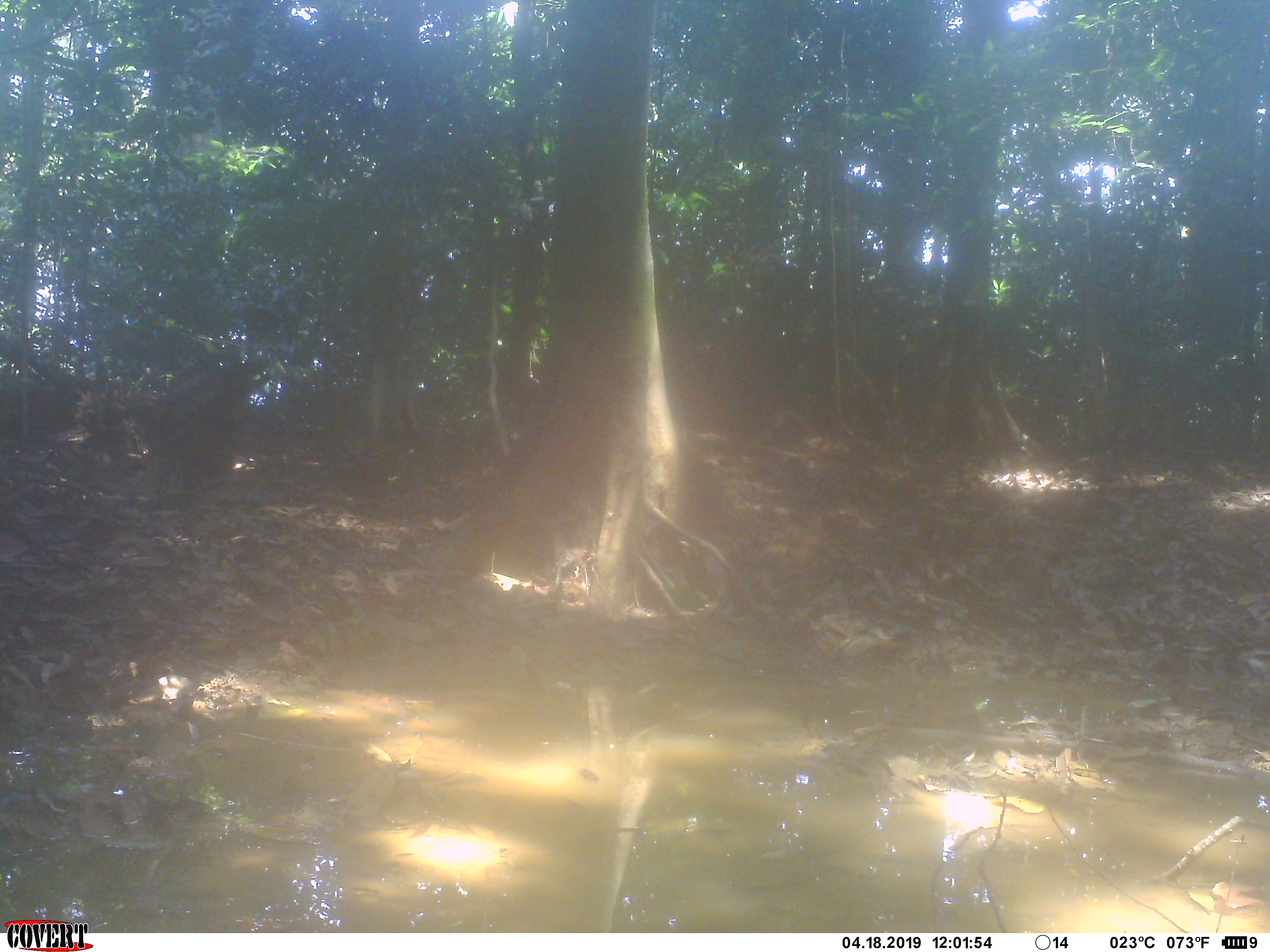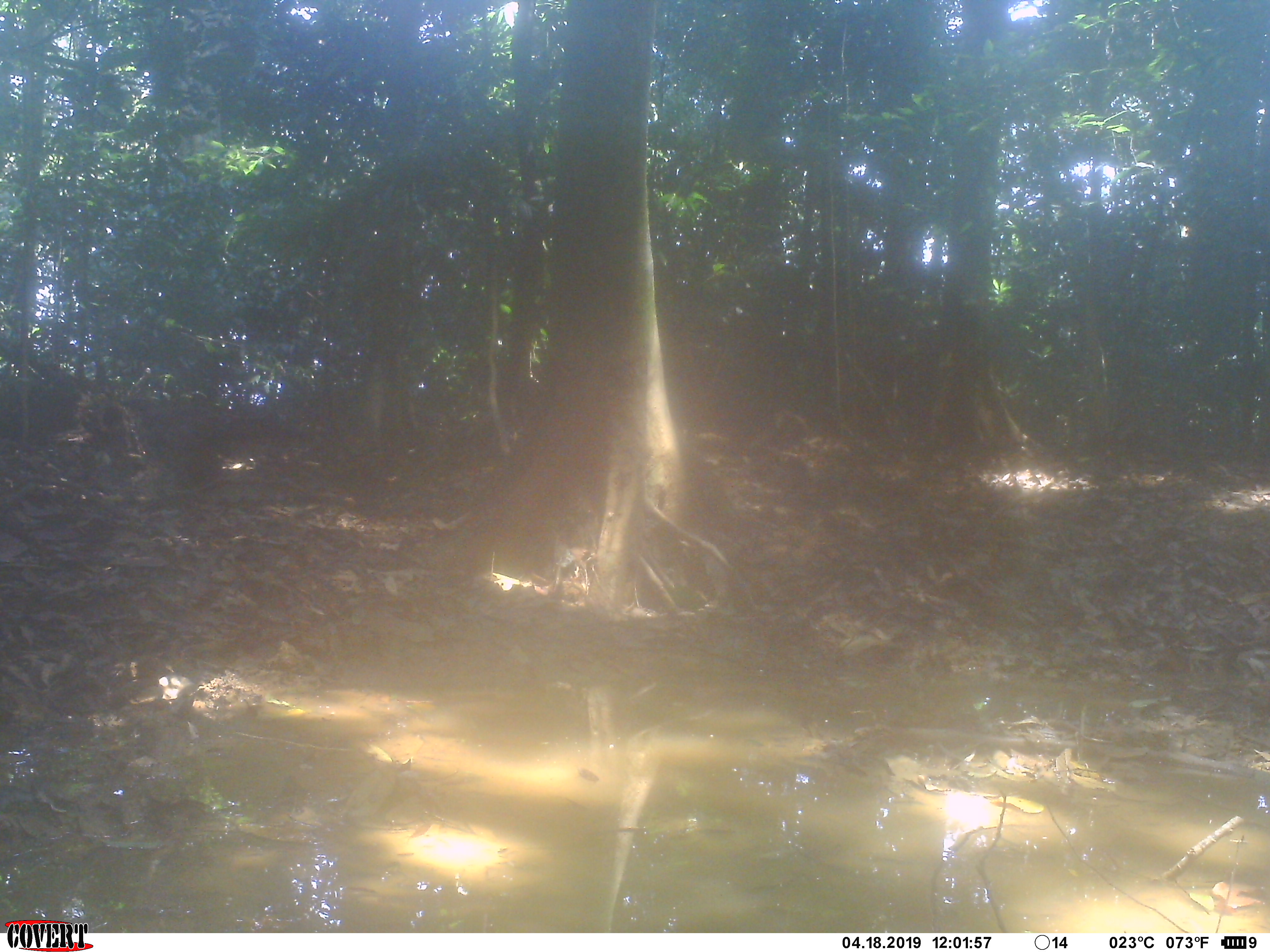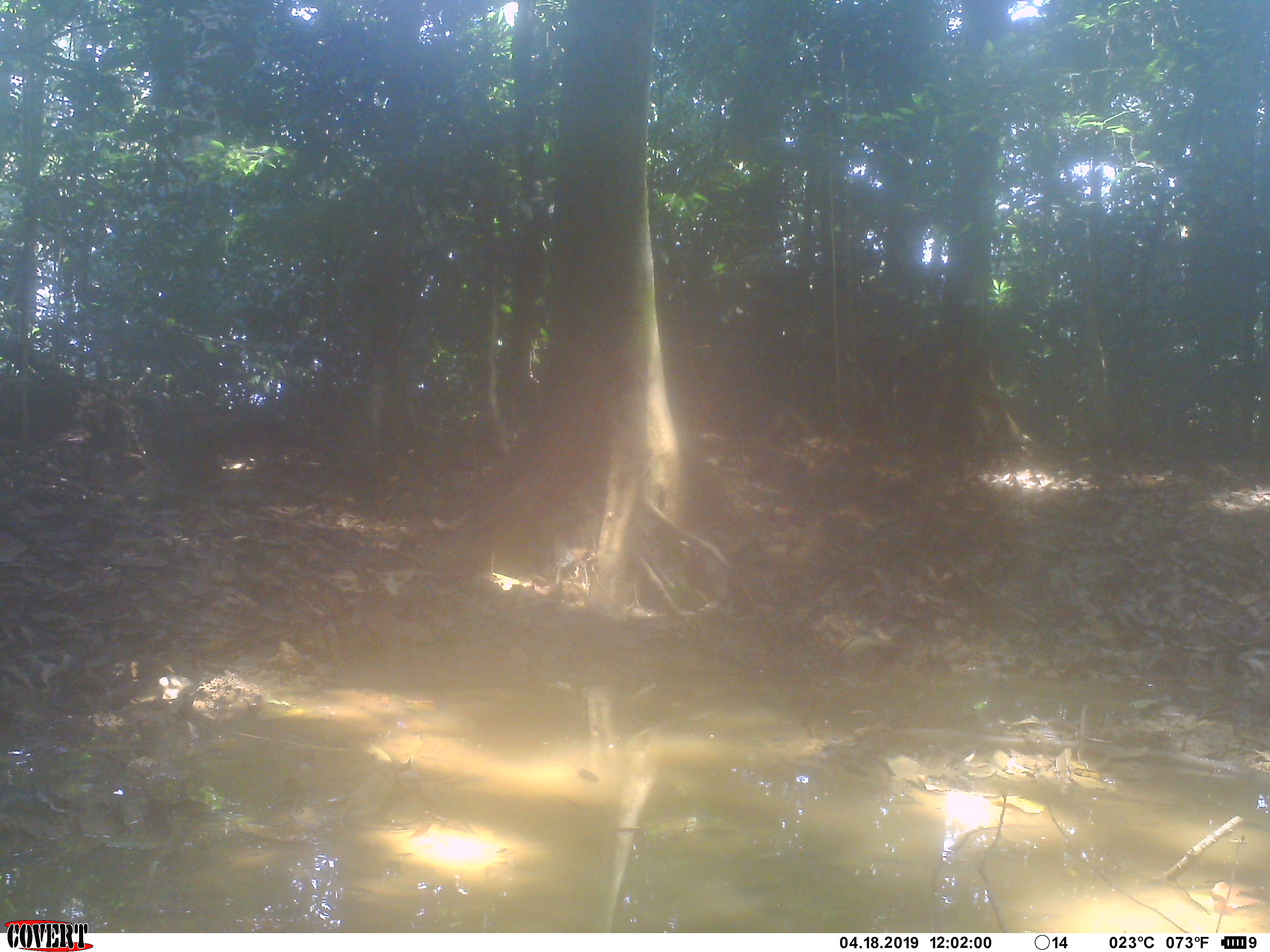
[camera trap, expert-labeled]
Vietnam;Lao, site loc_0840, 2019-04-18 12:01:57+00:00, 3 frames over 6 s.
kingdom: Animalia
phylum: Chordata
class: Aves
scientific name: Aves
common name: bird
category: unidentified bird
Unidentified bird (bird) (Aves). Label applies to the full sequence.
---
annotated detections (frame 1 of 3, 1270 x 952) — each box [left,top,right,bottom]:
unidentified bird: [116,357,275,490]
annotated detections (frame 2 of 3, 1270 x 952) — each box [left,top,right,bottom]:
unidentified bird: [115,397,313,521]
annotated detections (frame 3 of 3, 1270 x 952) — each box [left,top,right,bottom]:
unidentified bird: [123,391,226,524]